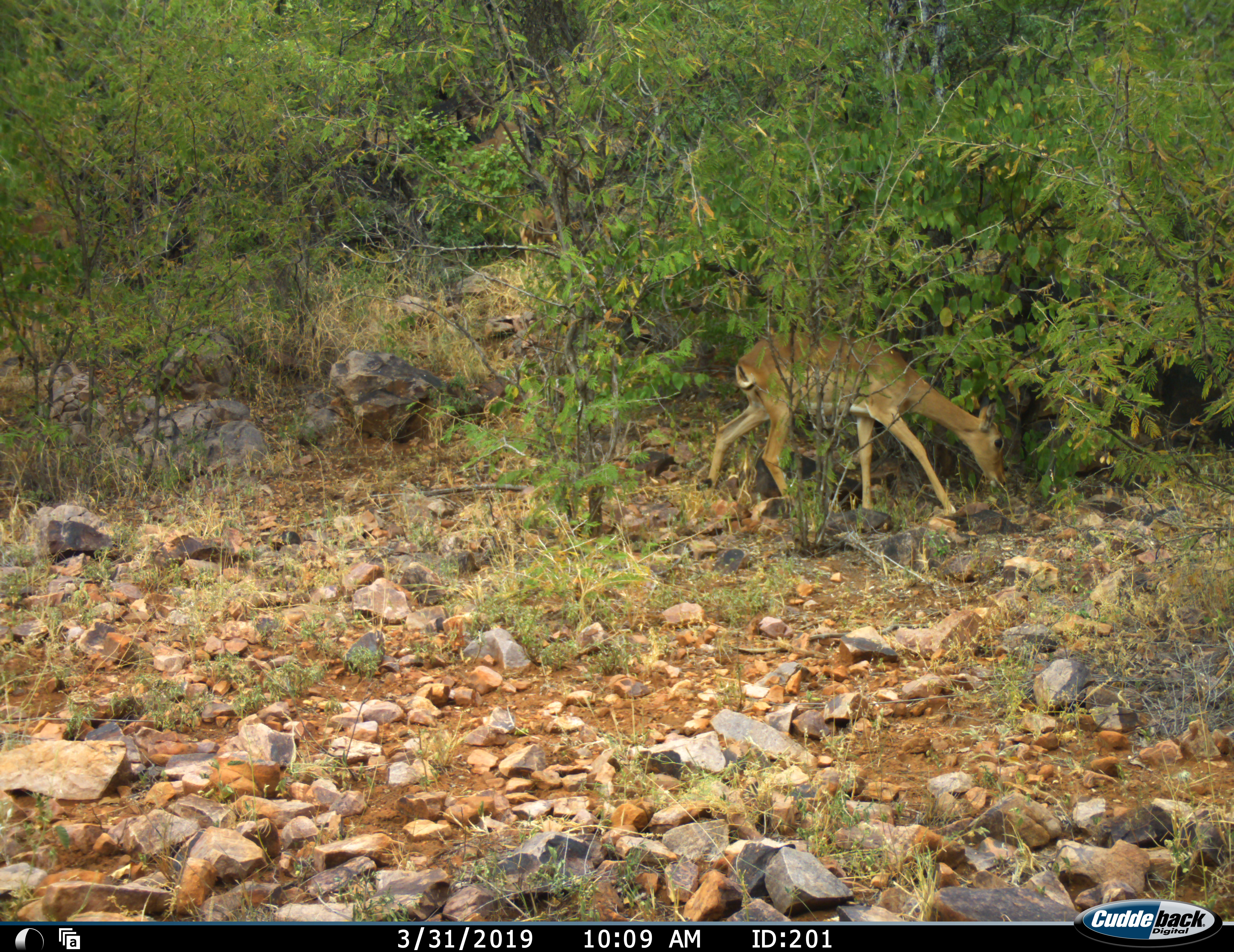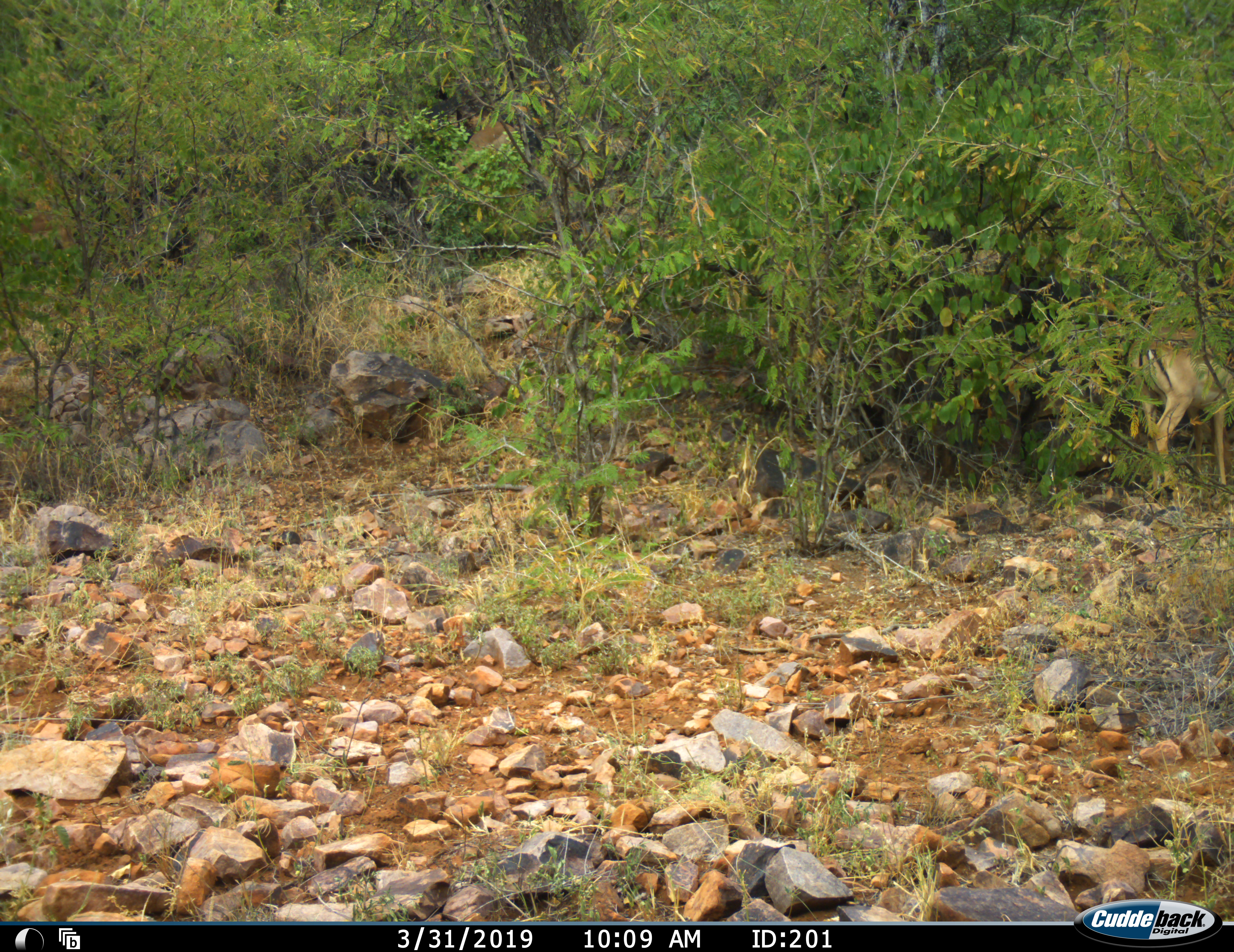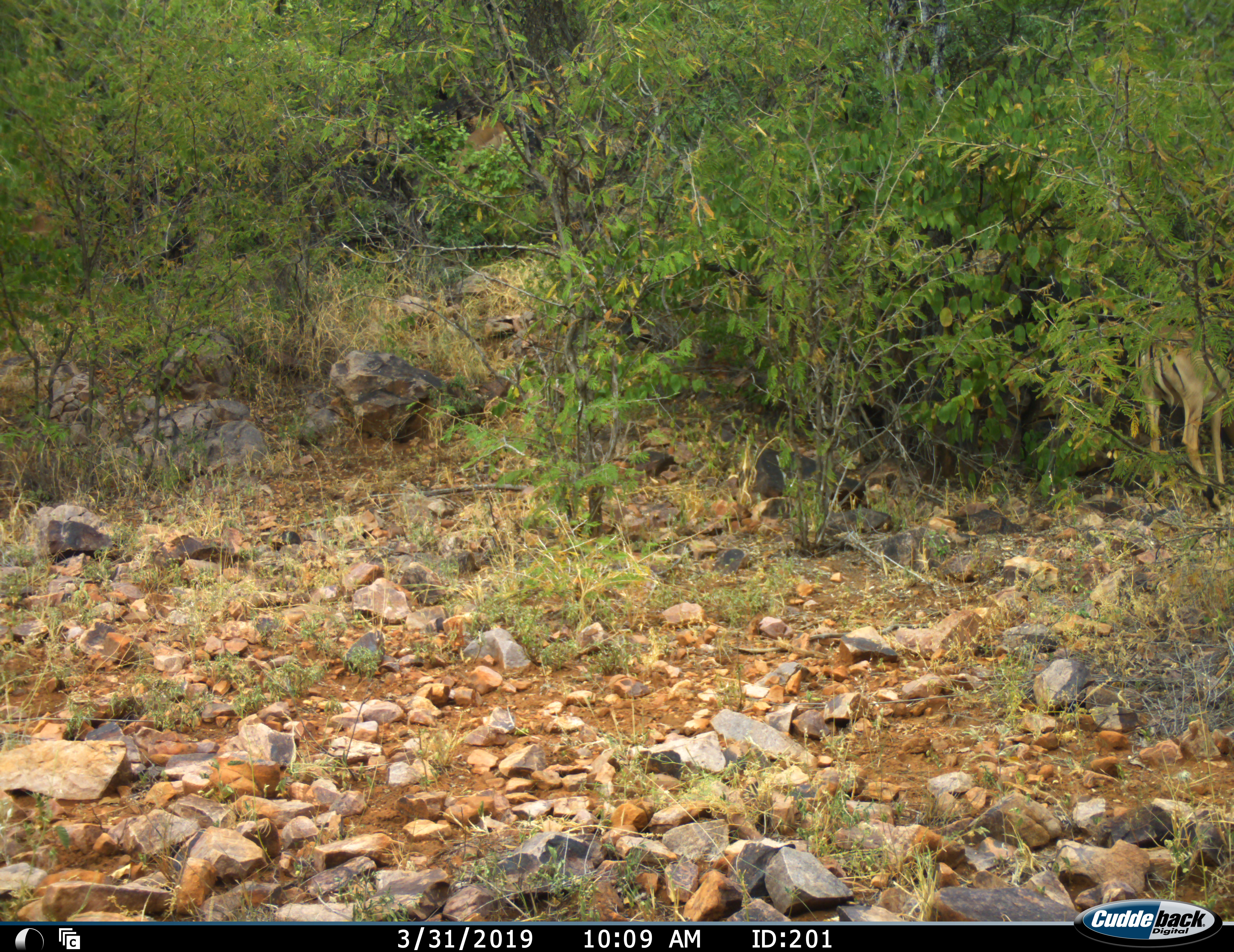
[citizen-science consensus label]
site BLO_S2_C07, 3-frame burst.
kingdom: Animalia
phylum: Chordata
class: Mammalia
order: Artiodactyla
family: Bovidae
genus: Aepyceros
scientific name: Aepyceros melampus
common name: impala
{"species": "impala (Aepyceros melampus)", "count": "1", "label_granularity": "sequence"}